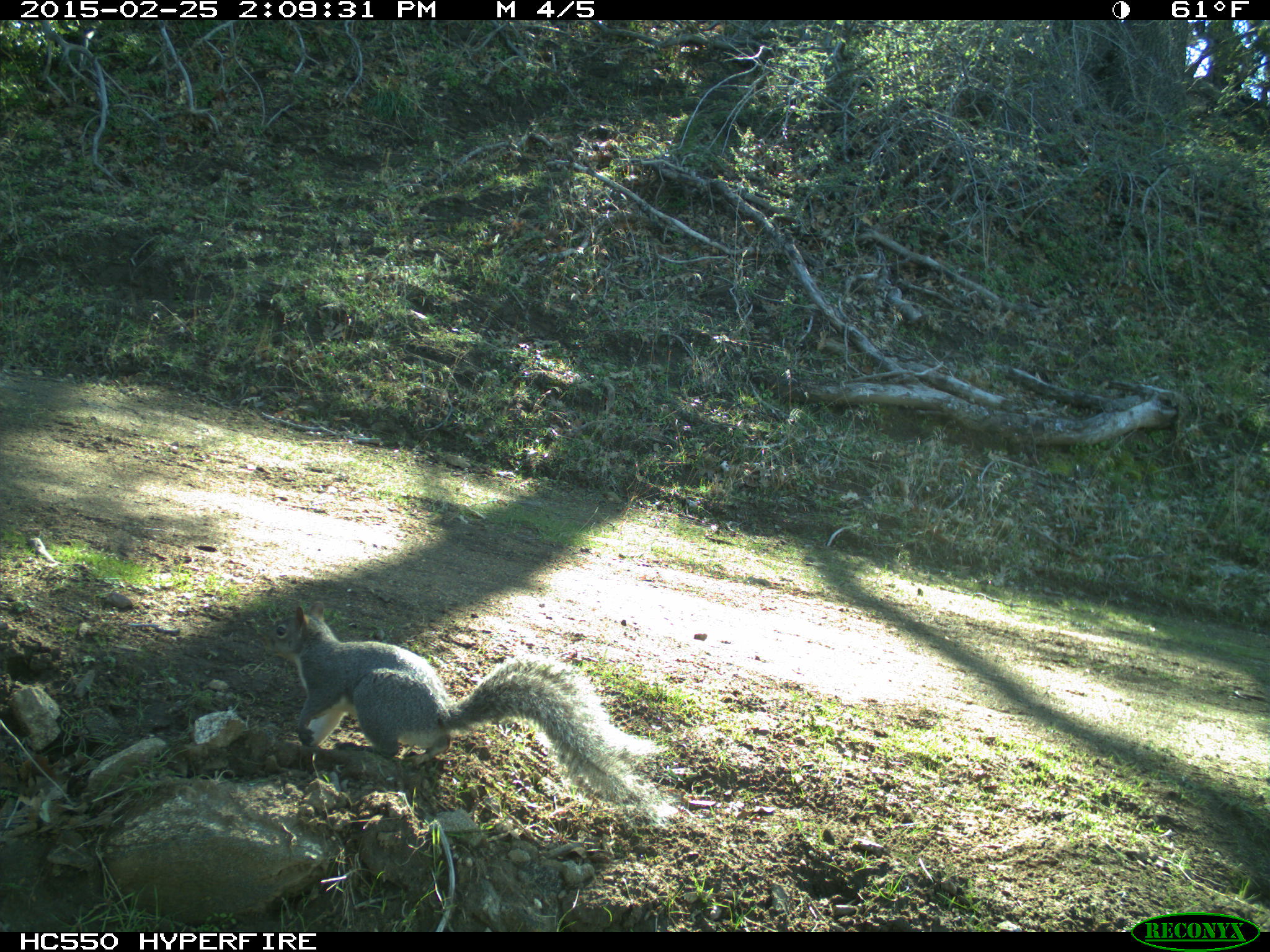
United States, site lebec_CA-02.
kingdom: Animalia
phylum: Chordata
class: Mammalia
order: Rodentia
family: Sciuridae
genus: Sciurus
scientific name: Sciurus carolinensis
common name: eastern gray squirrel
Sciurus carolinensis (eastern gray squirrel).